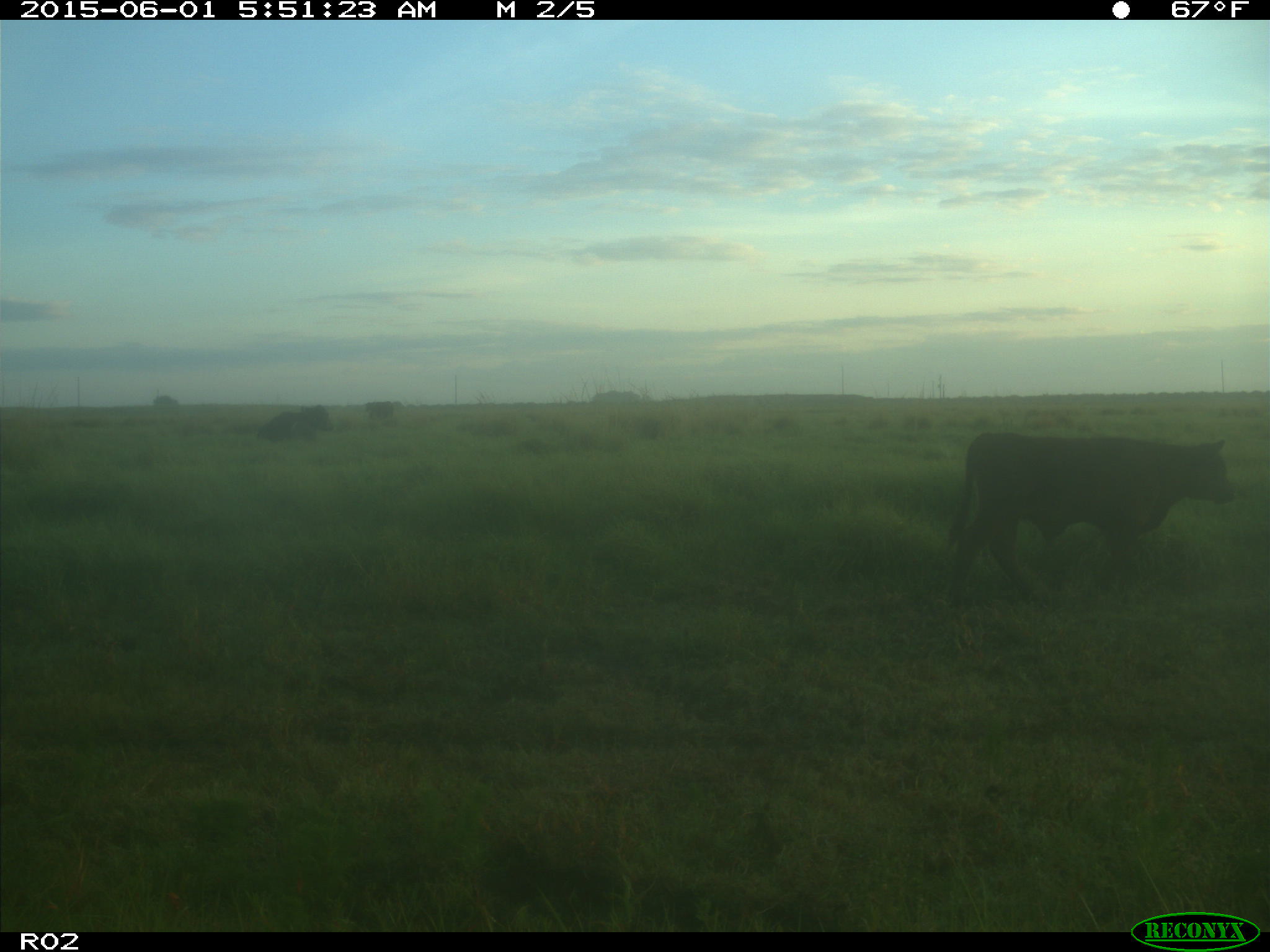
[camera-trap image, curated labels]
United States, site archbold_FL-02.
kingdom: Animalia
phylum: Chordata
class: Mammalia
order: Artiodactyla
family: Bovidae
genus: Bos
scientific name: Bos taurus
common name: domestic cow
Bos taurus (domestic cow).